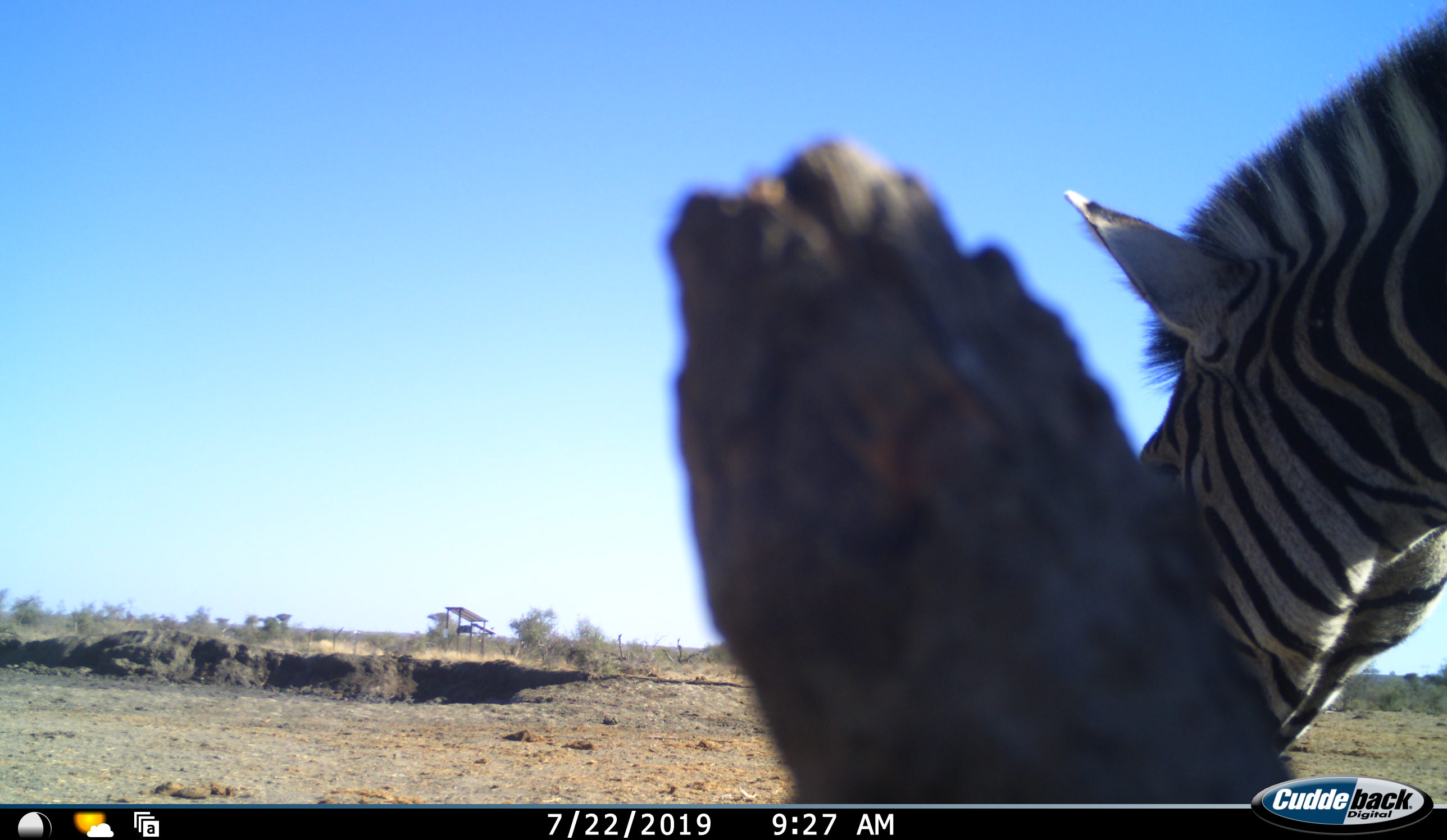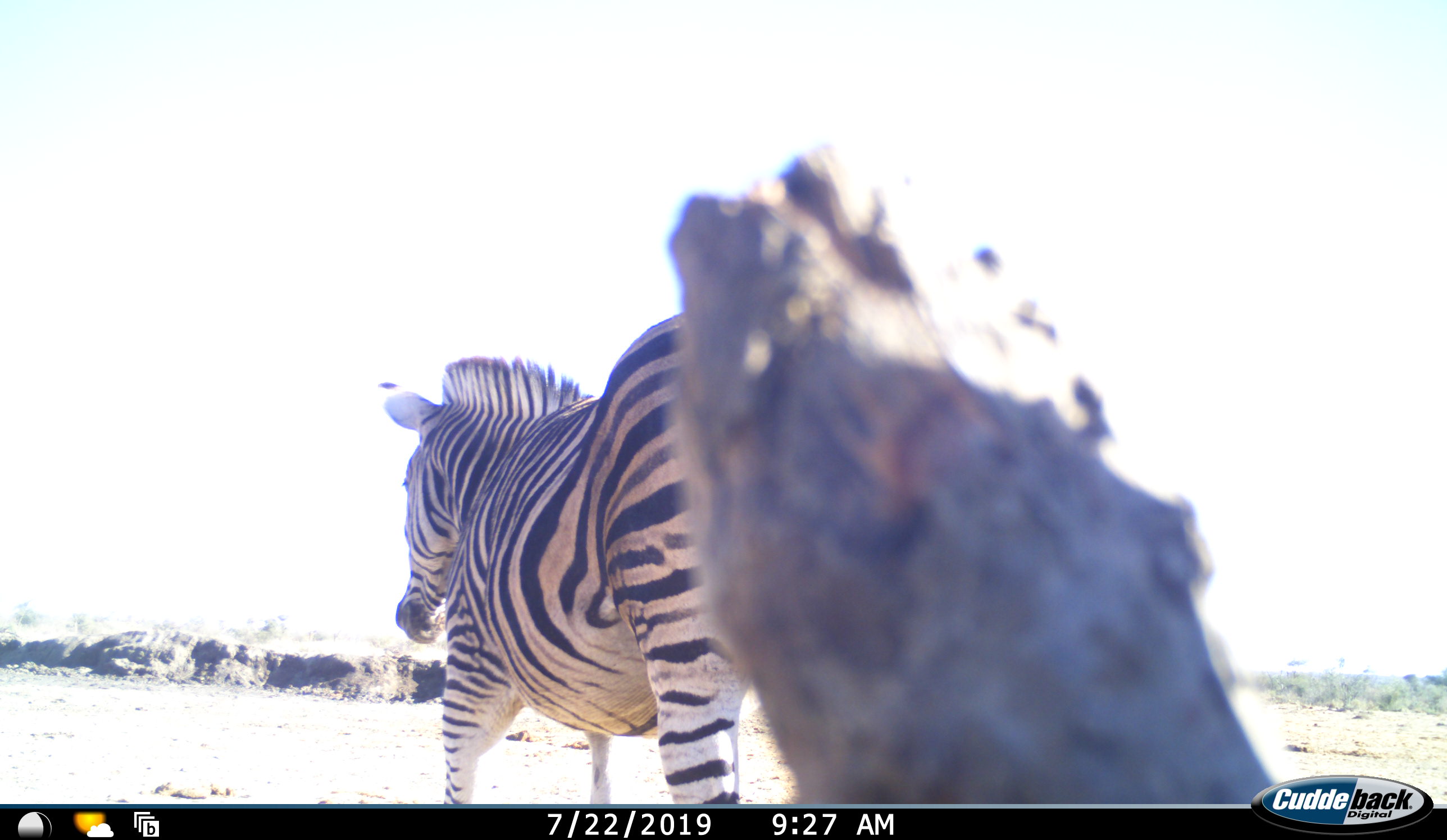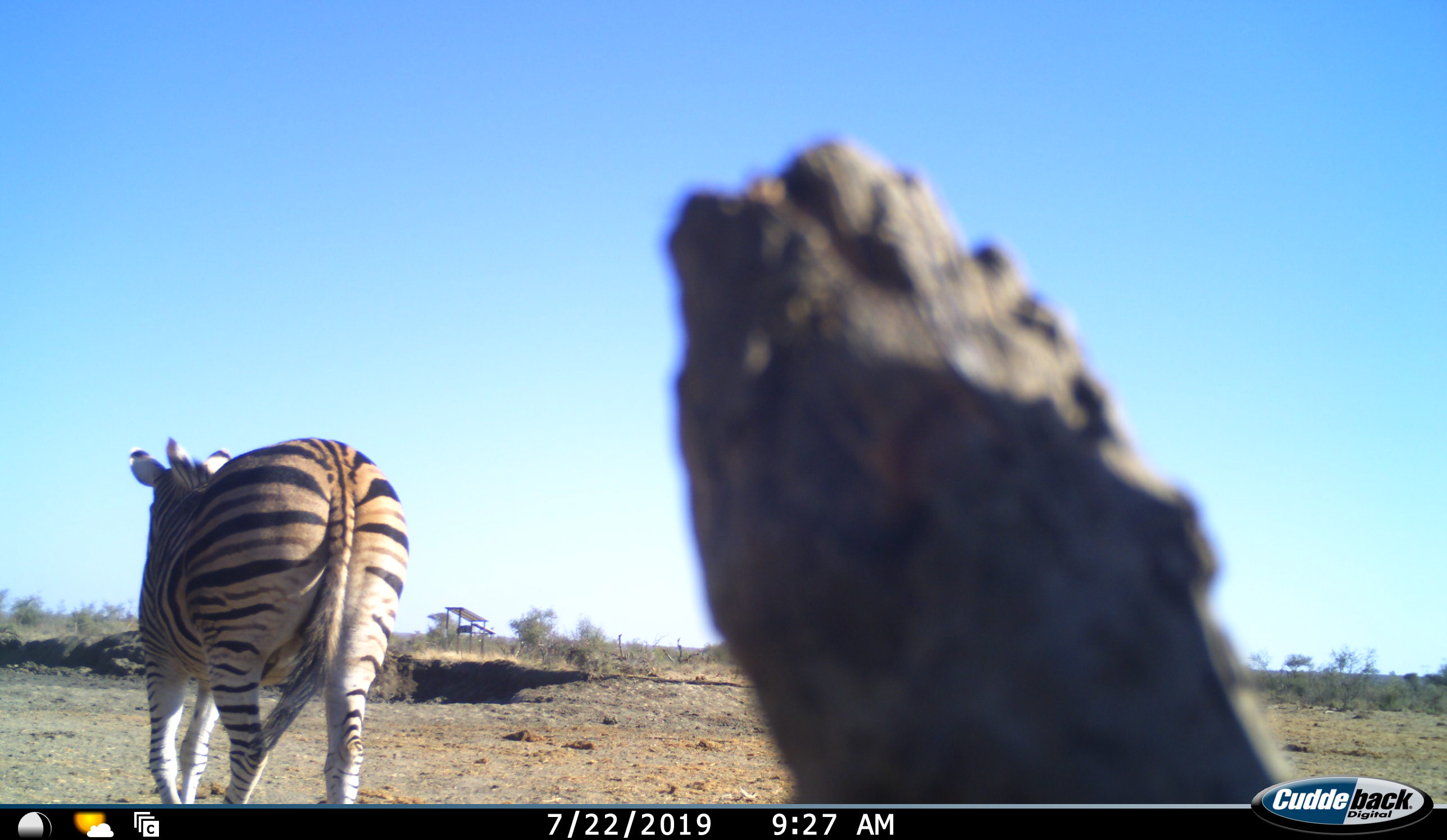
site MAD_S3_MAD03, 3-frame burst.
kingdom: Animalia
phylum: Chordata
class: Mammalia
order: Perissodactyla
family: Equidae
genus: Equus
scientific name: Equus quagga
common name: plains zebra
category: zebraplains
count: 1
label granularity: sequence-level